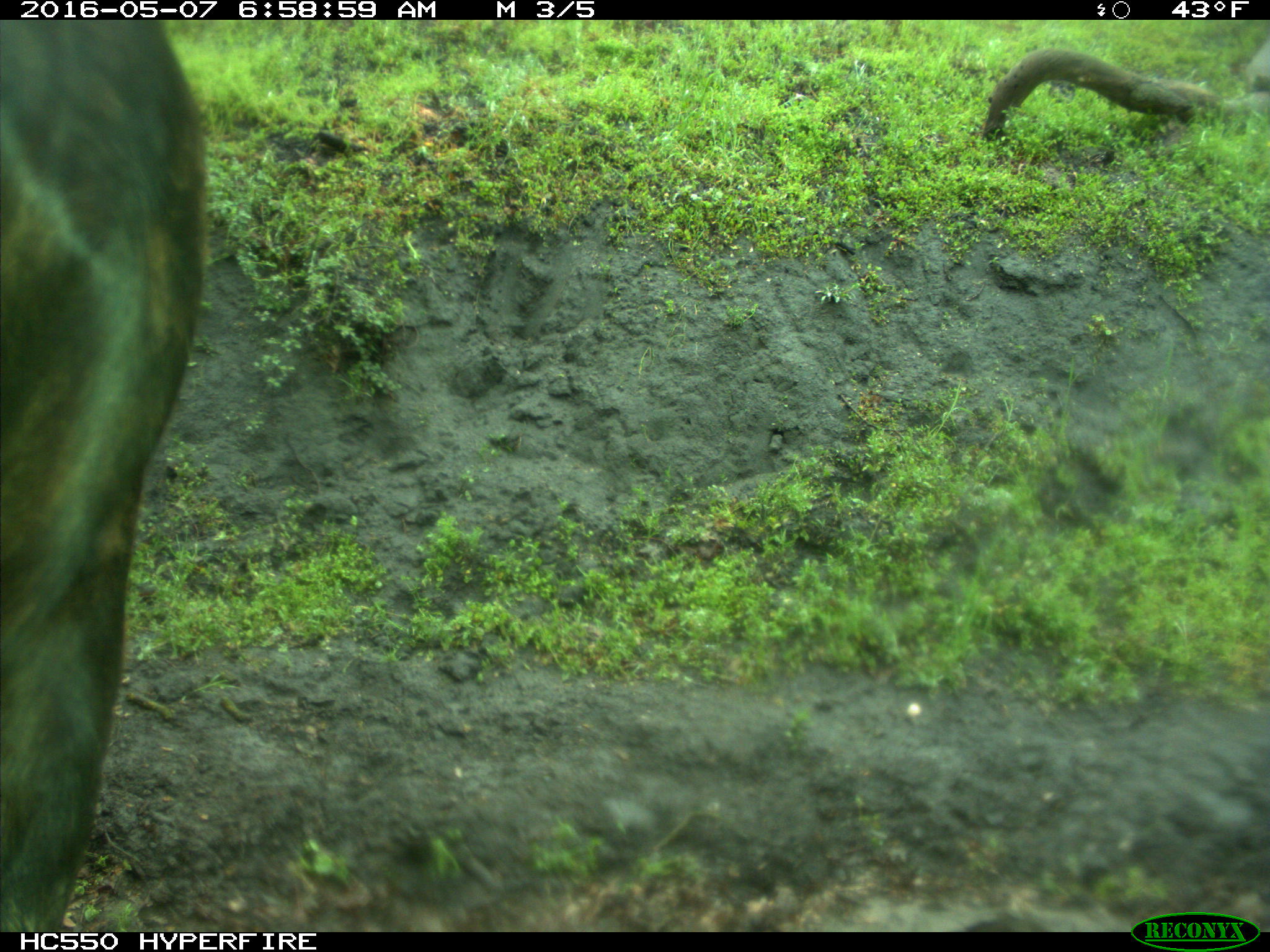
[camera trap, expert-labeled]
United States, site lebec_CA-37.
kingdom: Animalia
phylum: Chordata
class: Mammalia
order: Artiodactyla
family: Bovidae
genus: Bos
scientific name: Bos taurus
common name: domestic cow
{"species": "Bos taurus (domestic cow)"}